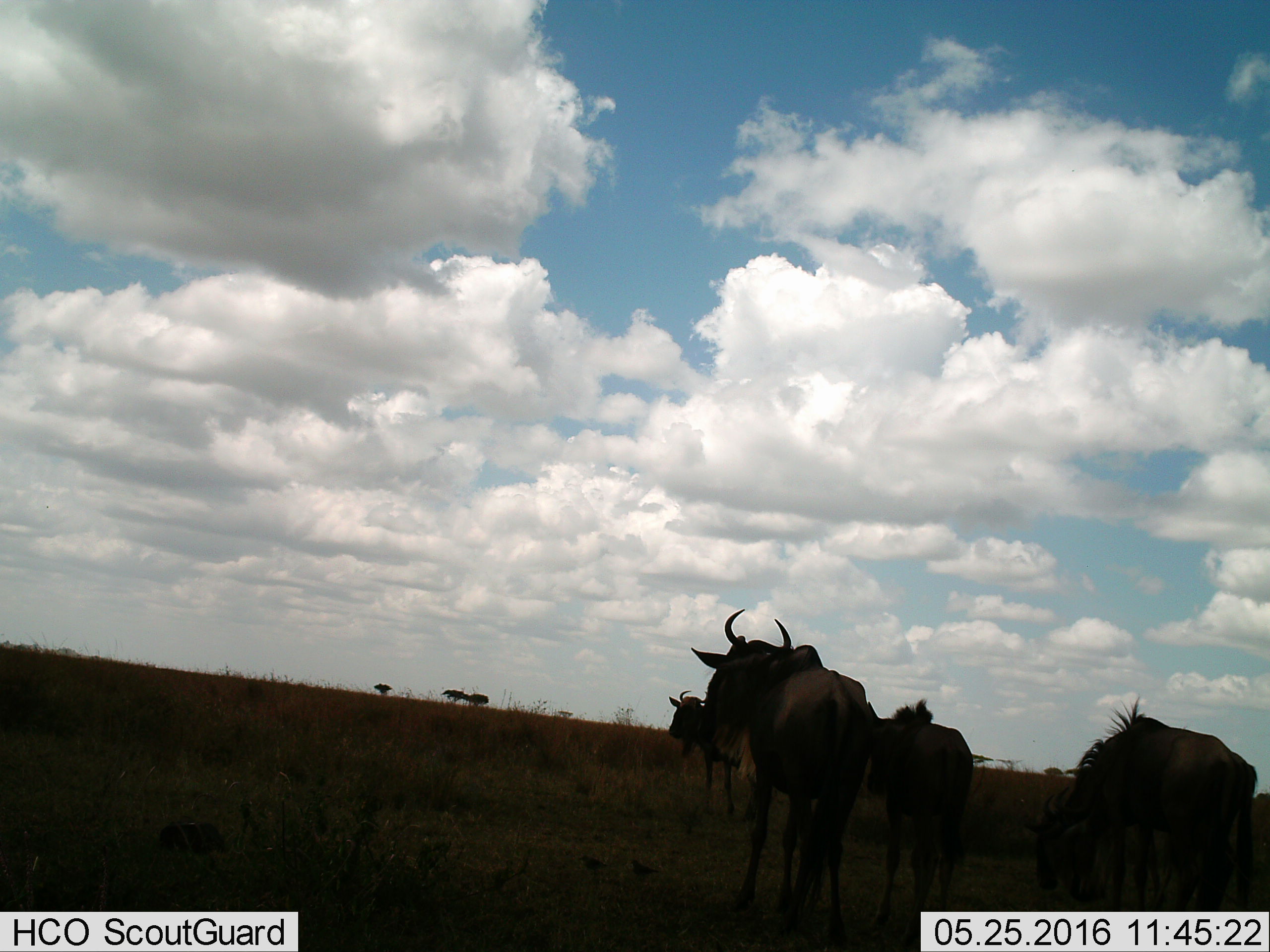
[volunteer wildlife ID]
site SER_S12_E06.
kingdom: Animalia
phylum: Chordata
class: Mammalia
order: Artiodactyla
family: Bovidae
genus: Connochaetes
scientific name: Connochaetes taurinus taurinus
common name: blue wildebeest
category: wildebeestblue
Wildebeestblue (blue wildebeest) (Connochaetes taurinus taurinus), count 4. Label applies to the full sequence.